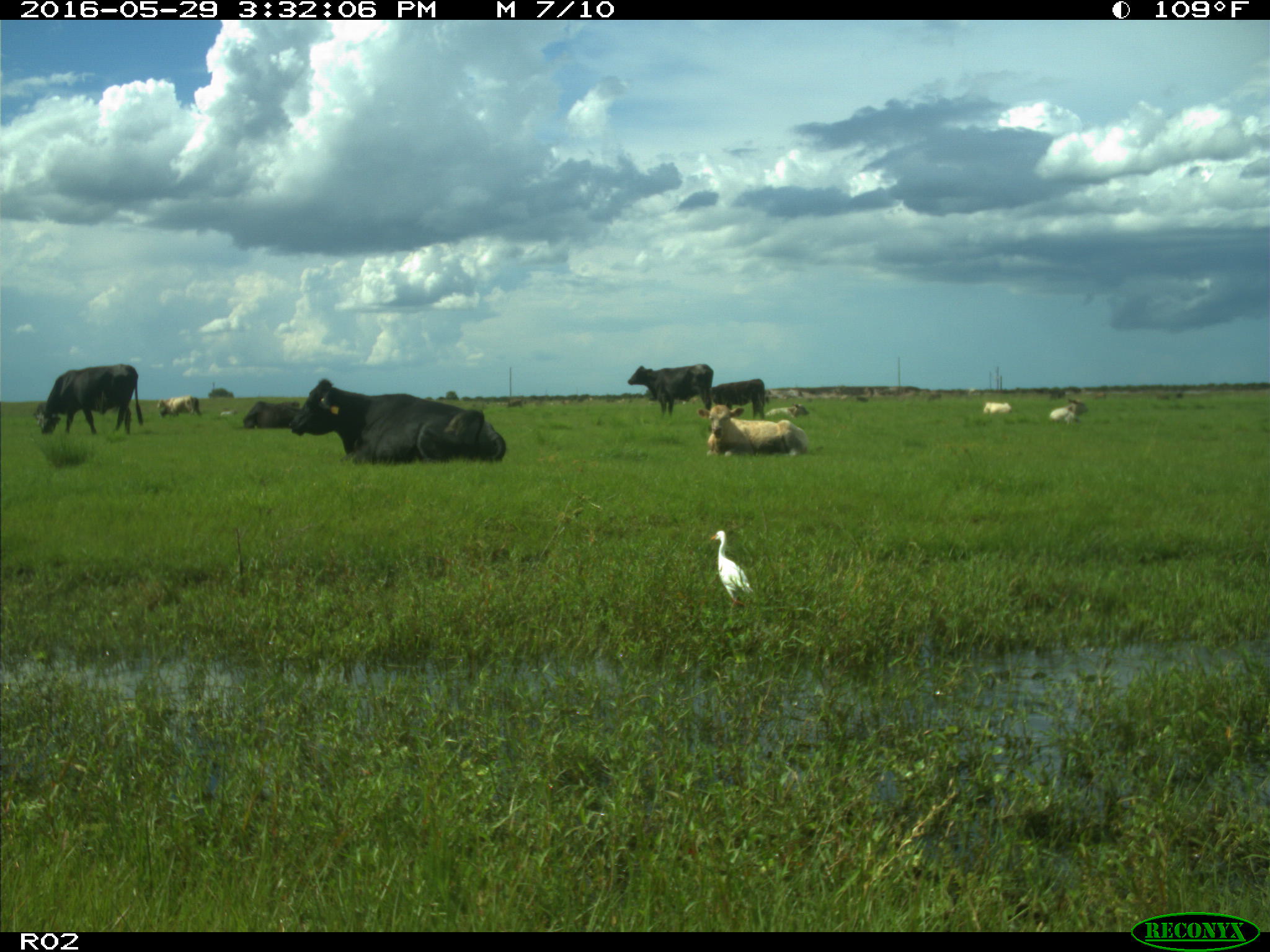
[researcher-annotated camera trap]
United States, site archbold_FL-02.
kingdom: Animalia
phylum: Chordata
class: Mammalia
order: Artiodactyla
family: Bovidae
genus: Bos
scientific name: Bos taurus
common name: domestic cow